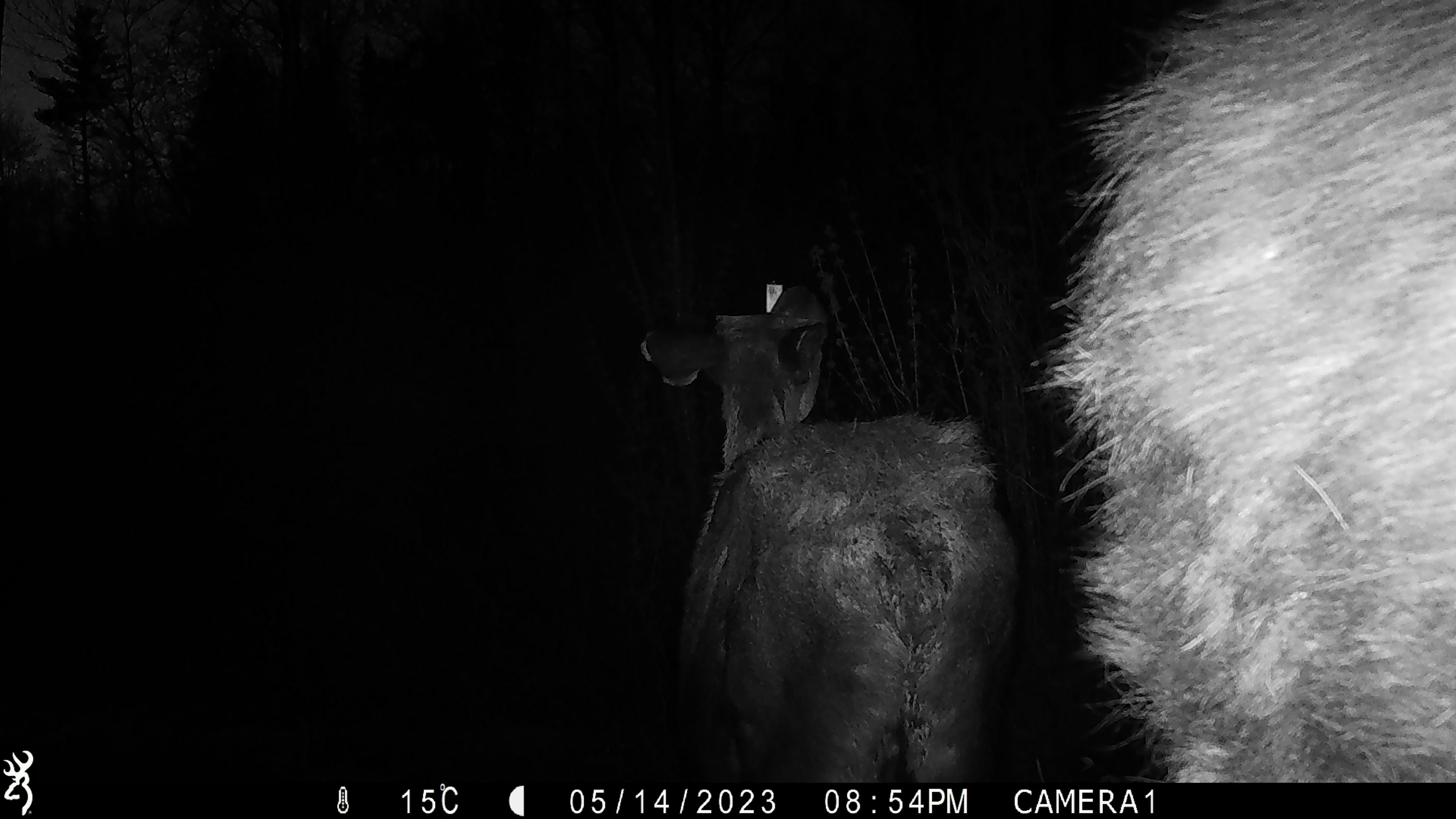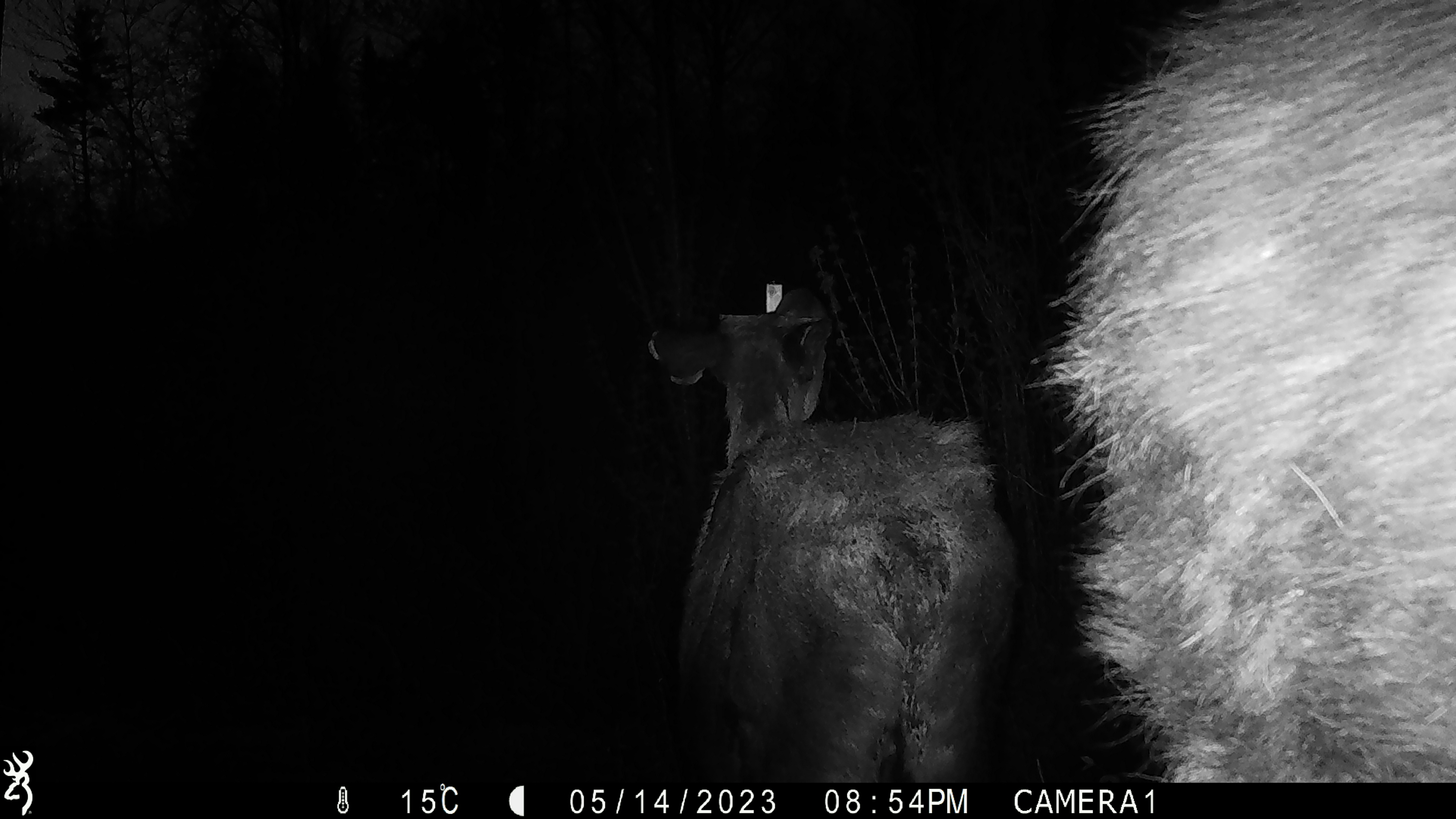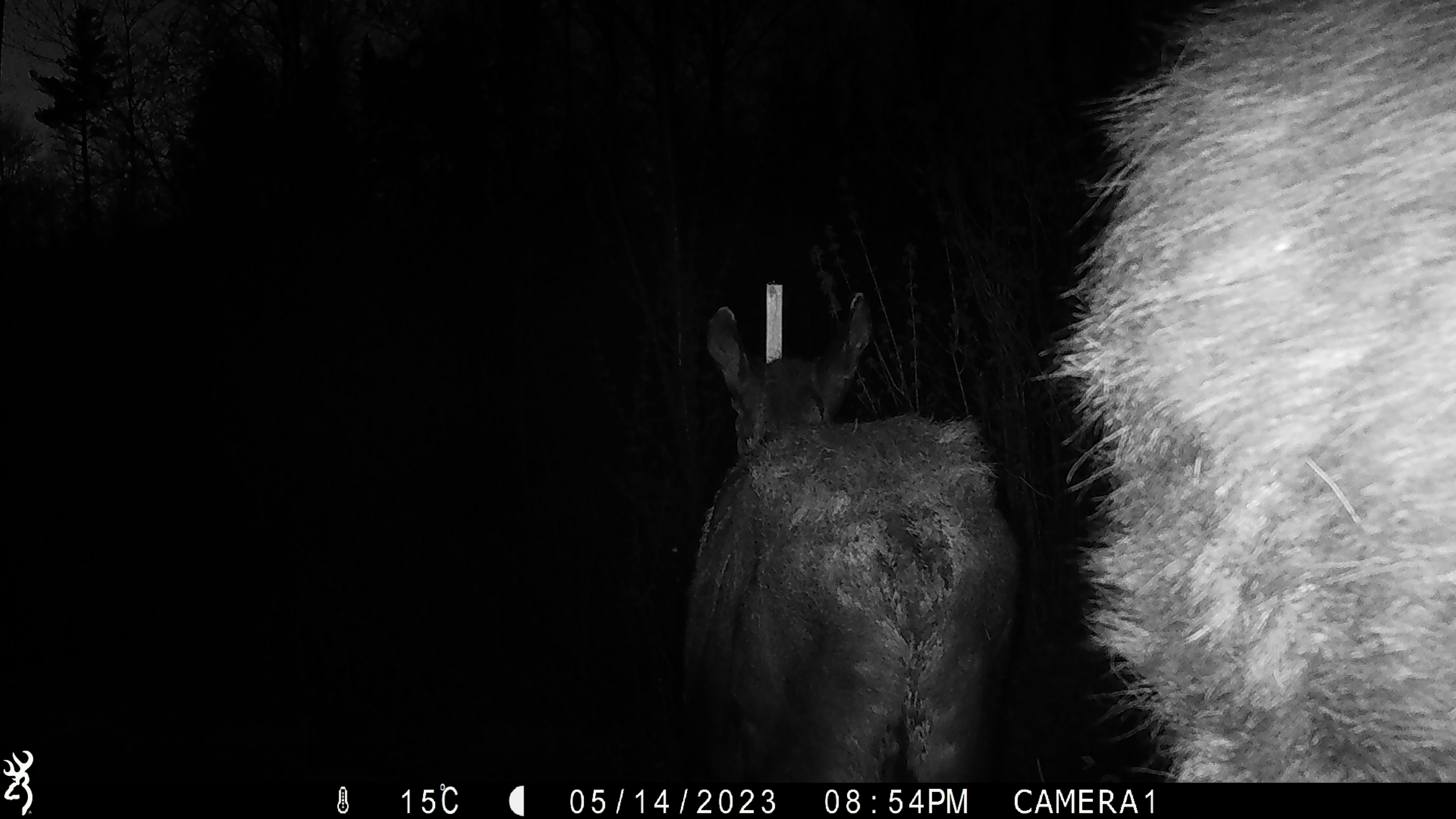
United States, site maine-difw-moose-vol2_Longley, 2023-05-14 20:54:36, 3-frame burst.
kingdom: Animalia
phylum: Chordata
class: Mammalia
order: Artiodactyla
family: Cervidae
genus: Alces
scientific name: Alces alces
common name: moose